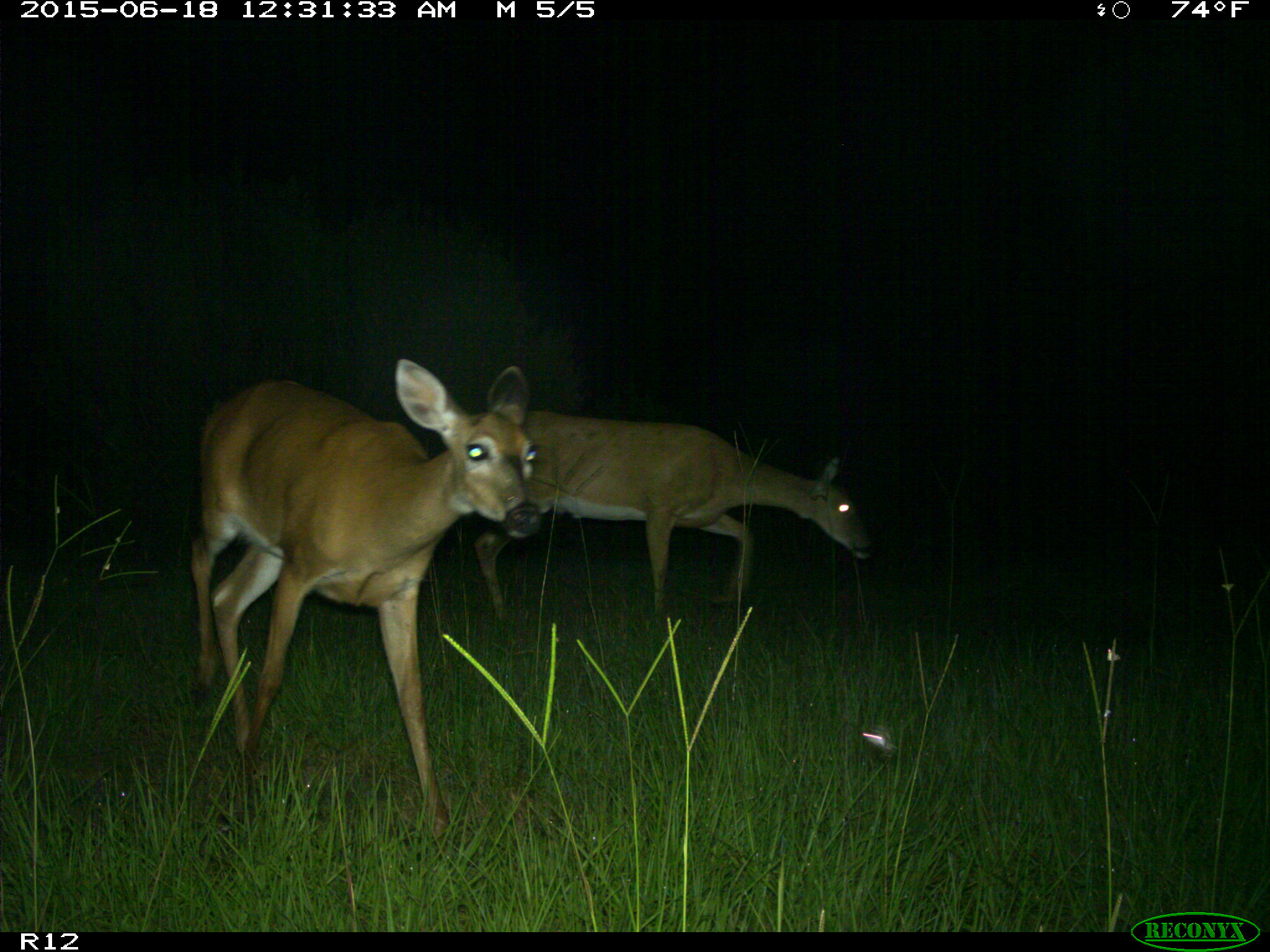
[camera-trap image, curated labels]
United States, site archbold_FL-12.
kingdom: Animalia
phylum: Chordata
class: Mammalia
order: Artiodactyla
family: Cervidae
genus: Odocoileus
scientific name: Odocoileus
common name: deer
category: unidentified deer